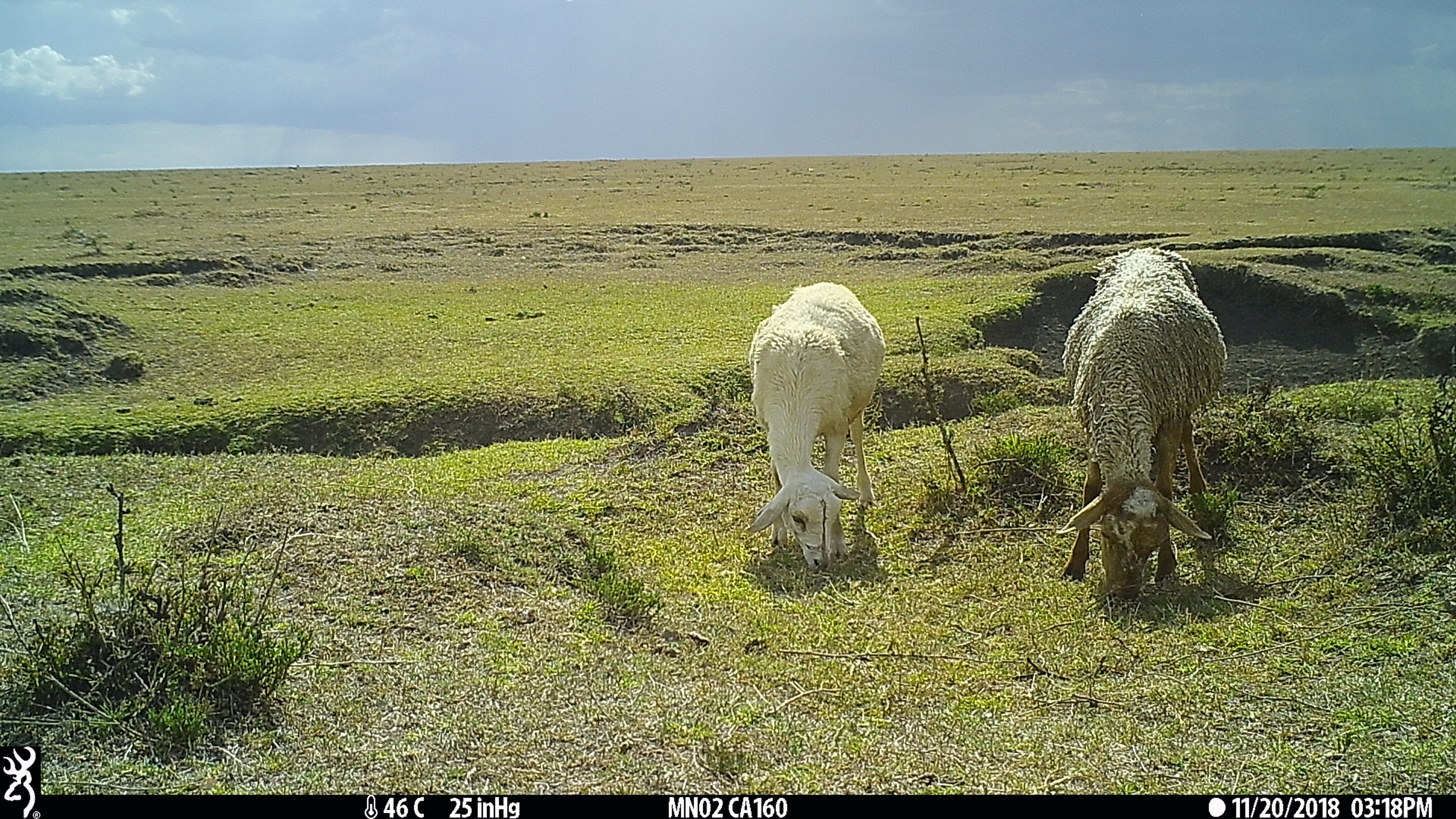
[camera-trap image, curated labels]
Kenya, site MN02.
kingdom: Animalia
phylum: Chordata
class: Mammalia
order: Artiodactyla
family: Bovidae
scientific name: Bovidae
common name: sheep or goat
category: shoat